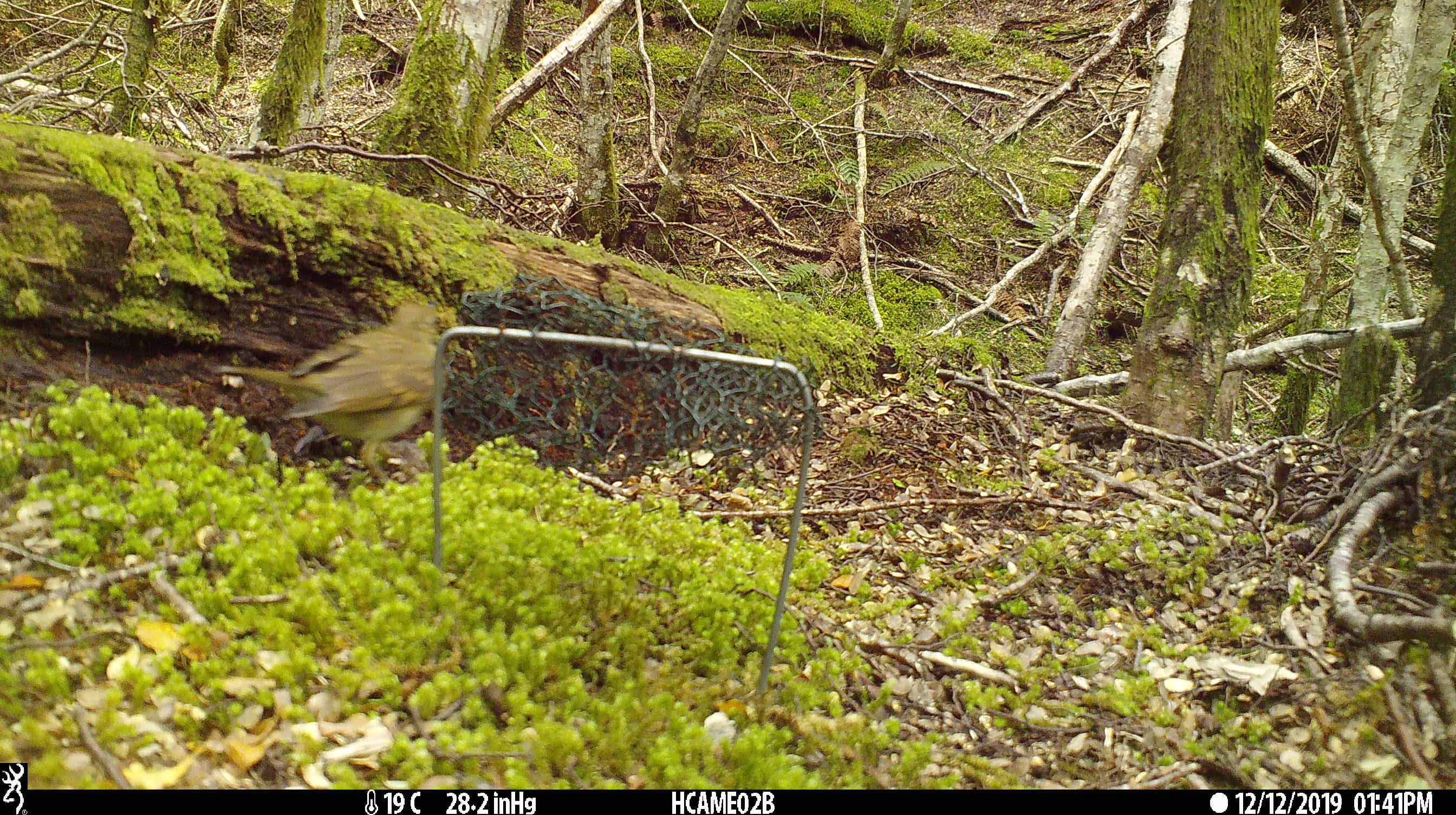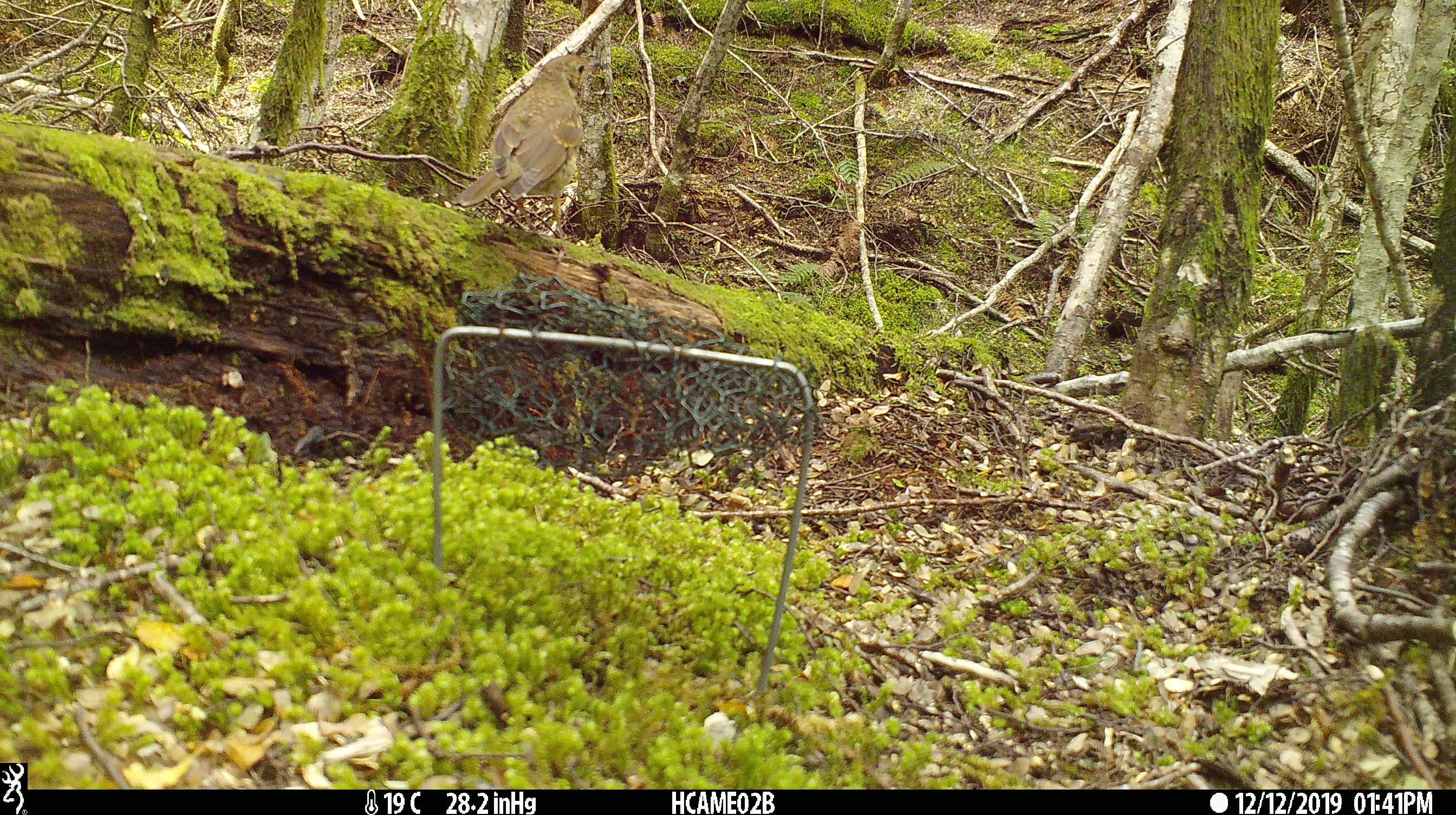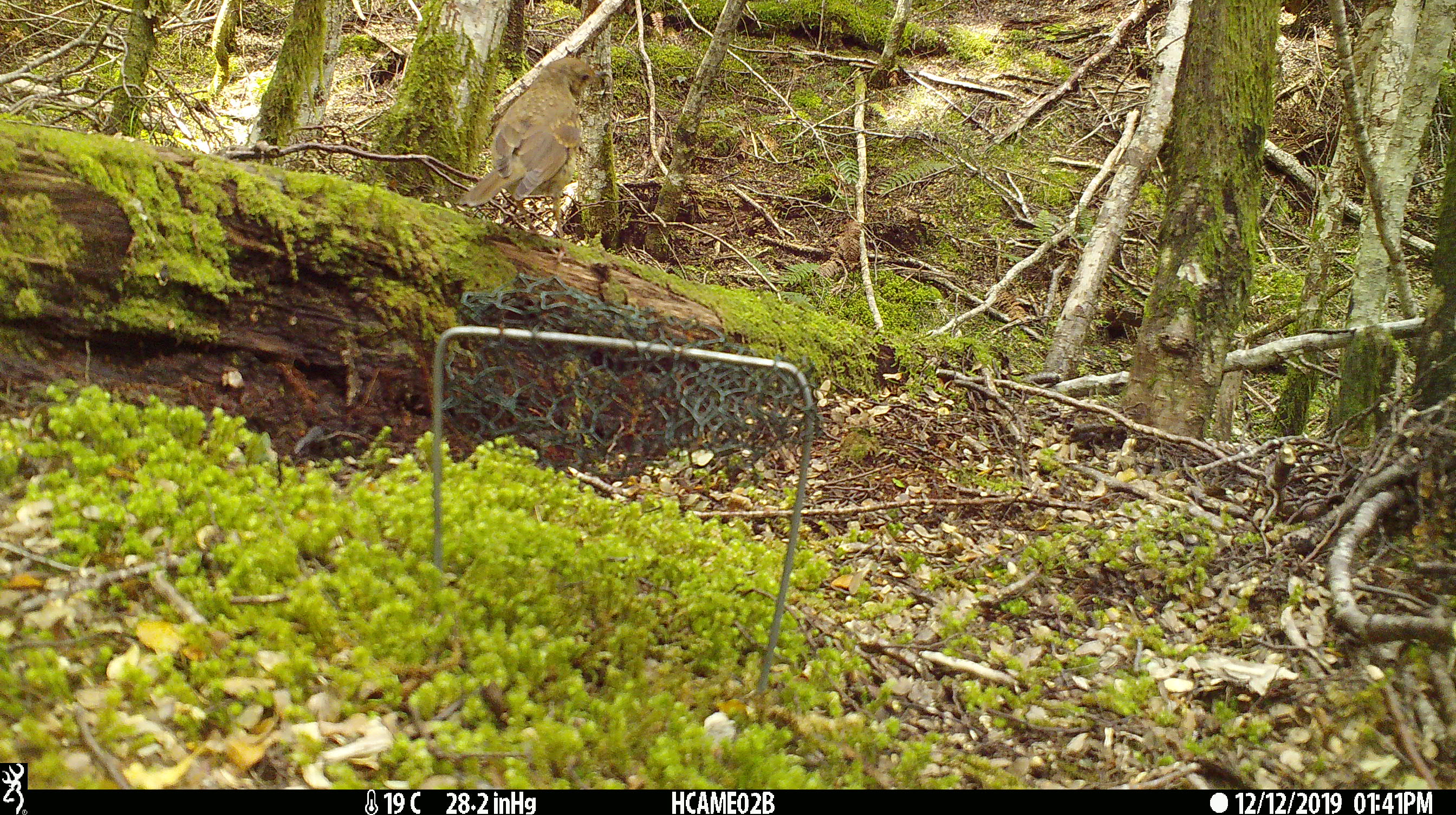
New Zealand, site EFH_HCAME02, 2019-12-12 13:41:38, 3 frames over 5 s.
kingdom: Animalia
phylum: Chordata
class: Aves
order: Passeriformes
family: Turdidae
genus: Turdus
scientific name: Turdus philomelos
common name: song thrush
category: thrush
Thrush (song thrush) (Turdus philomelos).